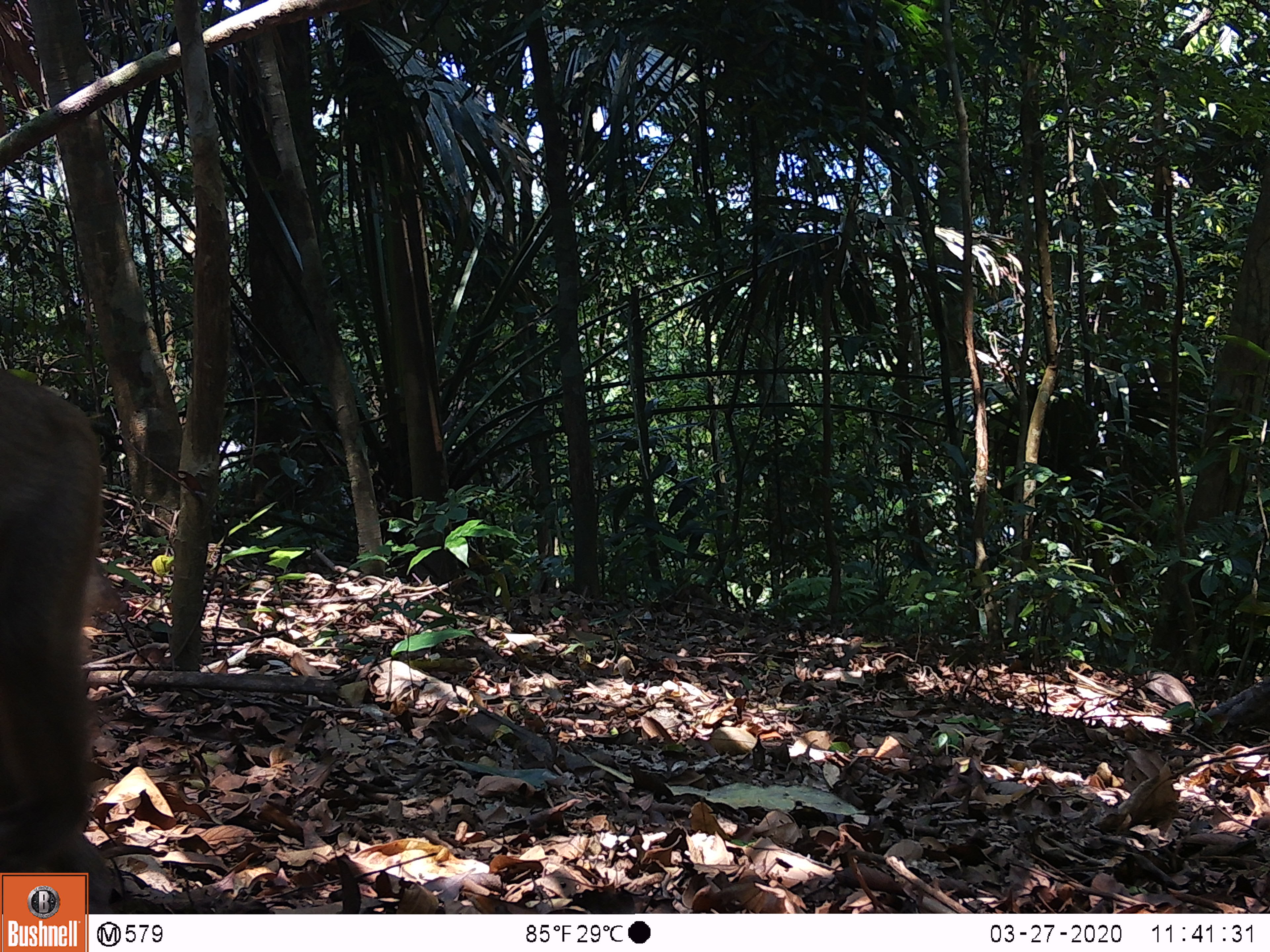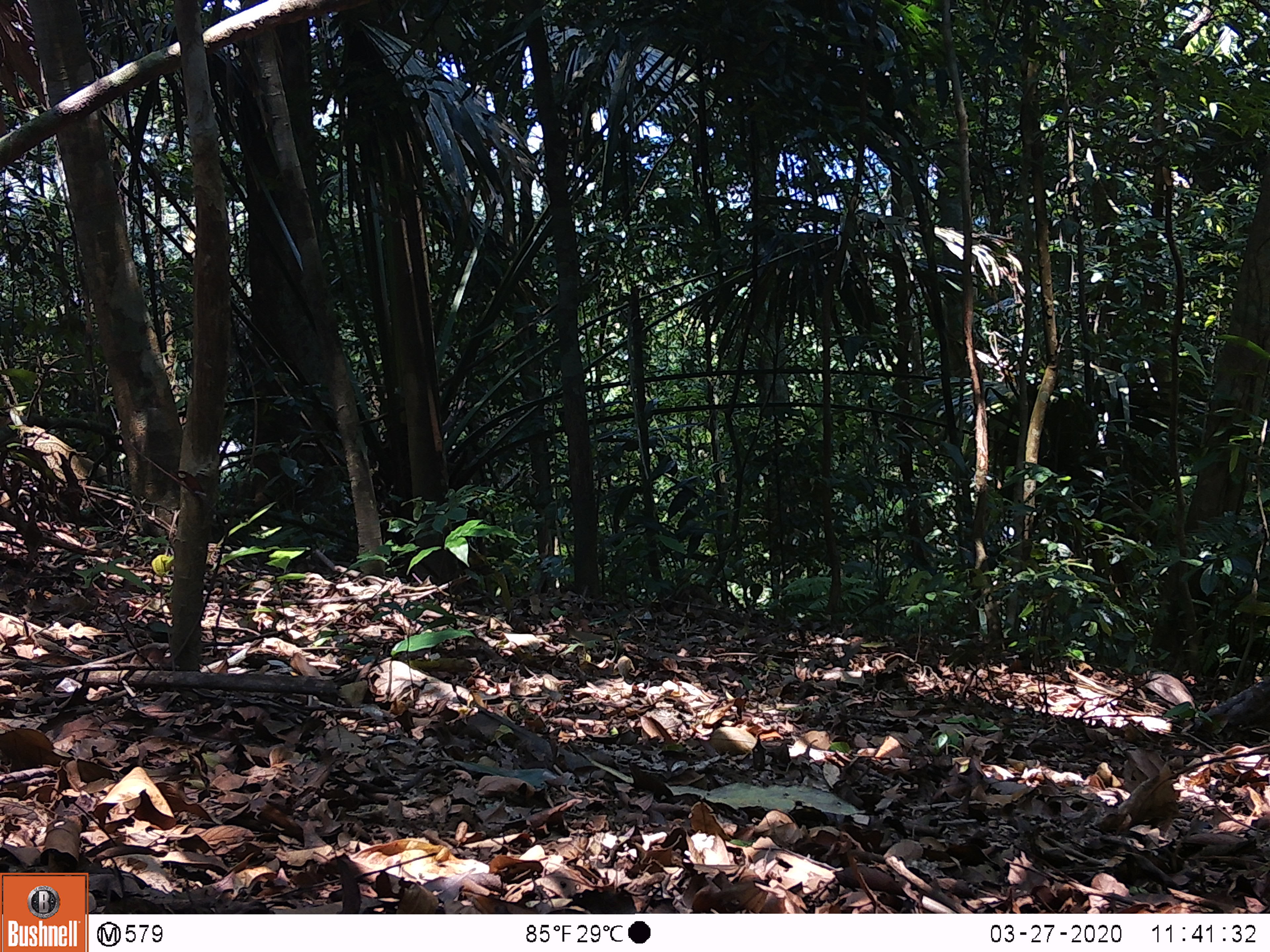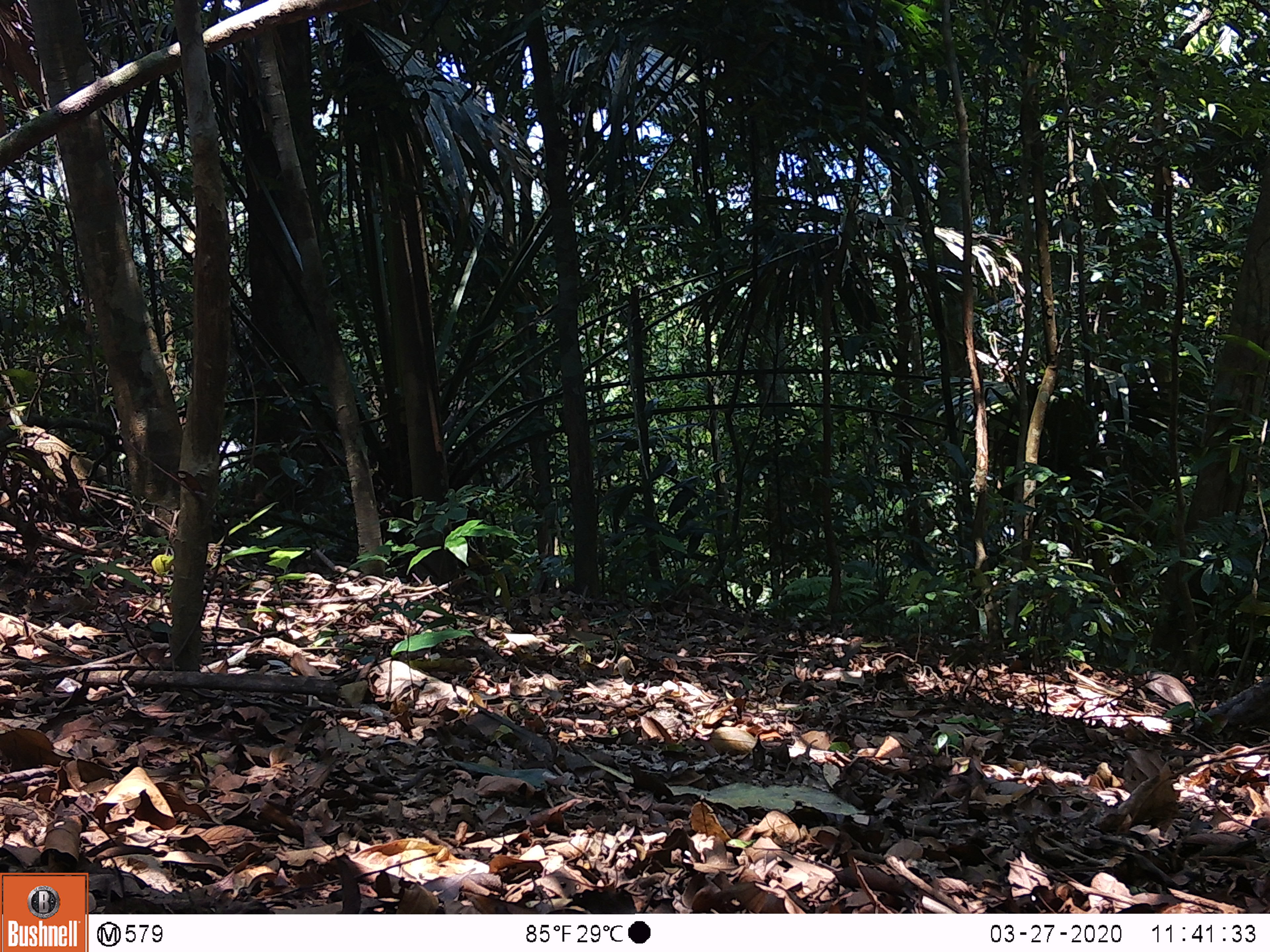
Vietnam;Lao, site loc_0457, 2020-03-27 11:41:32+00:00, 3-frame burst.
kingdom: Animalia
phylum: Chordata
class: Mammalia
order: Primates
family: Cercopithecidae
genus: Macaca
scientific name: Macaca nemestrina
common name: pig-tailed macaque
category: pig tailed macaque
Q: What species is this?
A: Pig tailed macaque (pig-tailed macaque) (Macaca nemestrina).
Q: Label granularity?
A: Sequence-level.